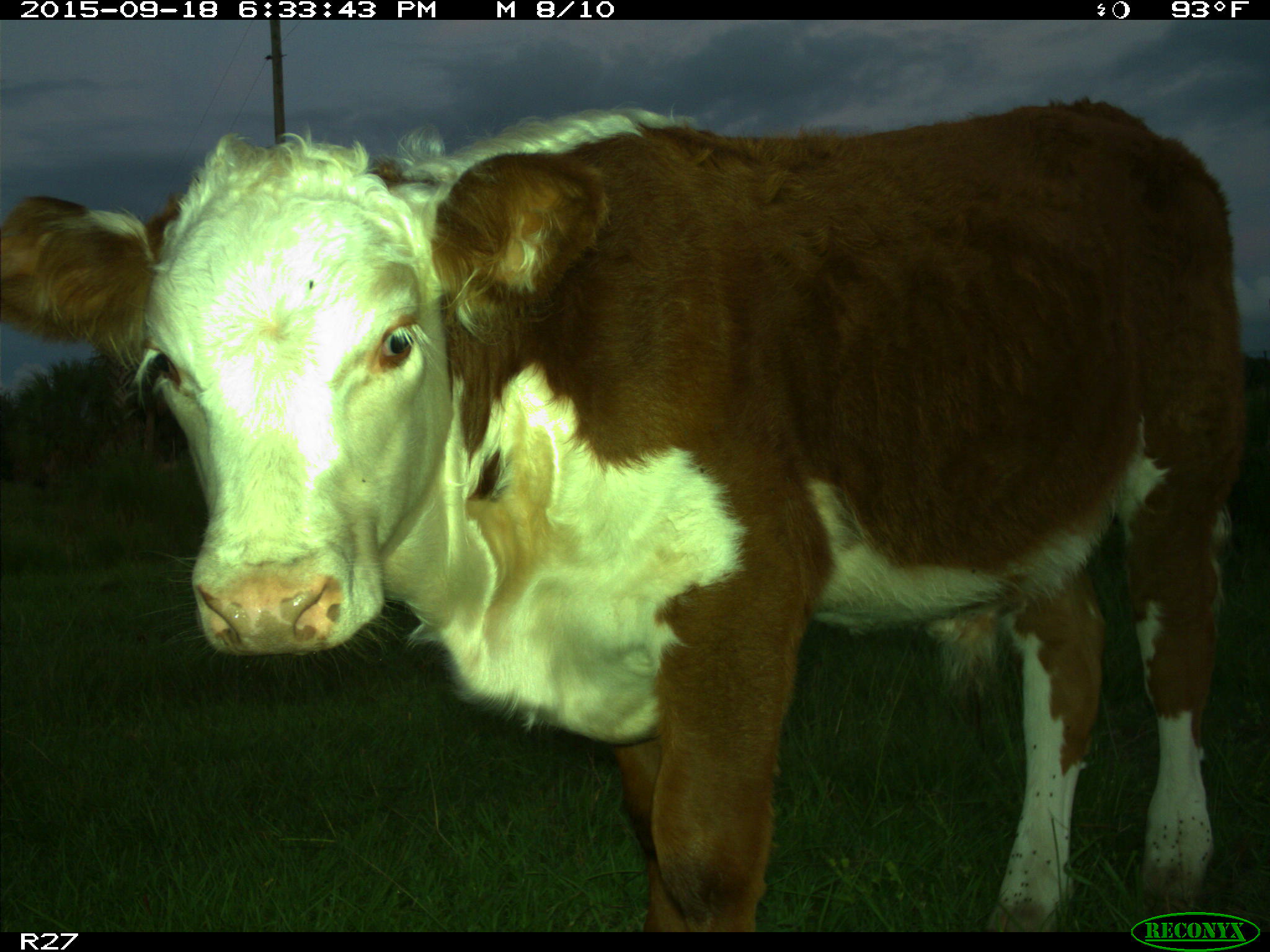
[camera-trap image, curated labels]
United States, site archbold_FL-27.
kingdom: Animalia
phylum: Chordata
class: Mammalia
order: Artiodactyla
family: Bovidae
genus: Bos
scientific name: Bos taurus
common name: domestic cow